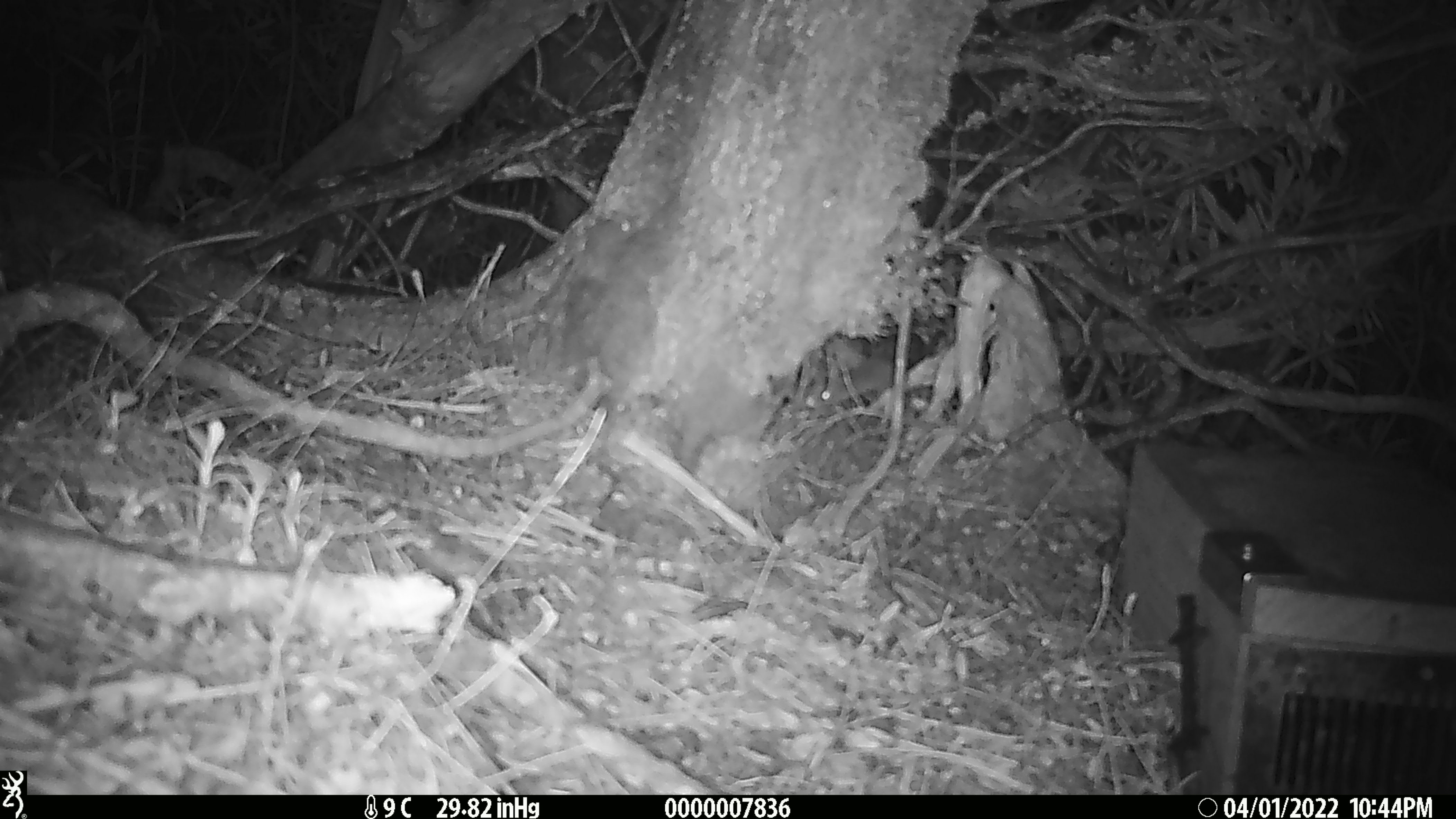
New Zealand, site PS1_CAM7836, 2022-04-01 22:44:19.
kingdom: Animalia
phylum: Chordata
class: Mammalia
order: Rodentia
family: Muridae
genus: Mus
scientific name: Mus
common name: mouse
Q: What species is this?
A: Mouse (Mus).